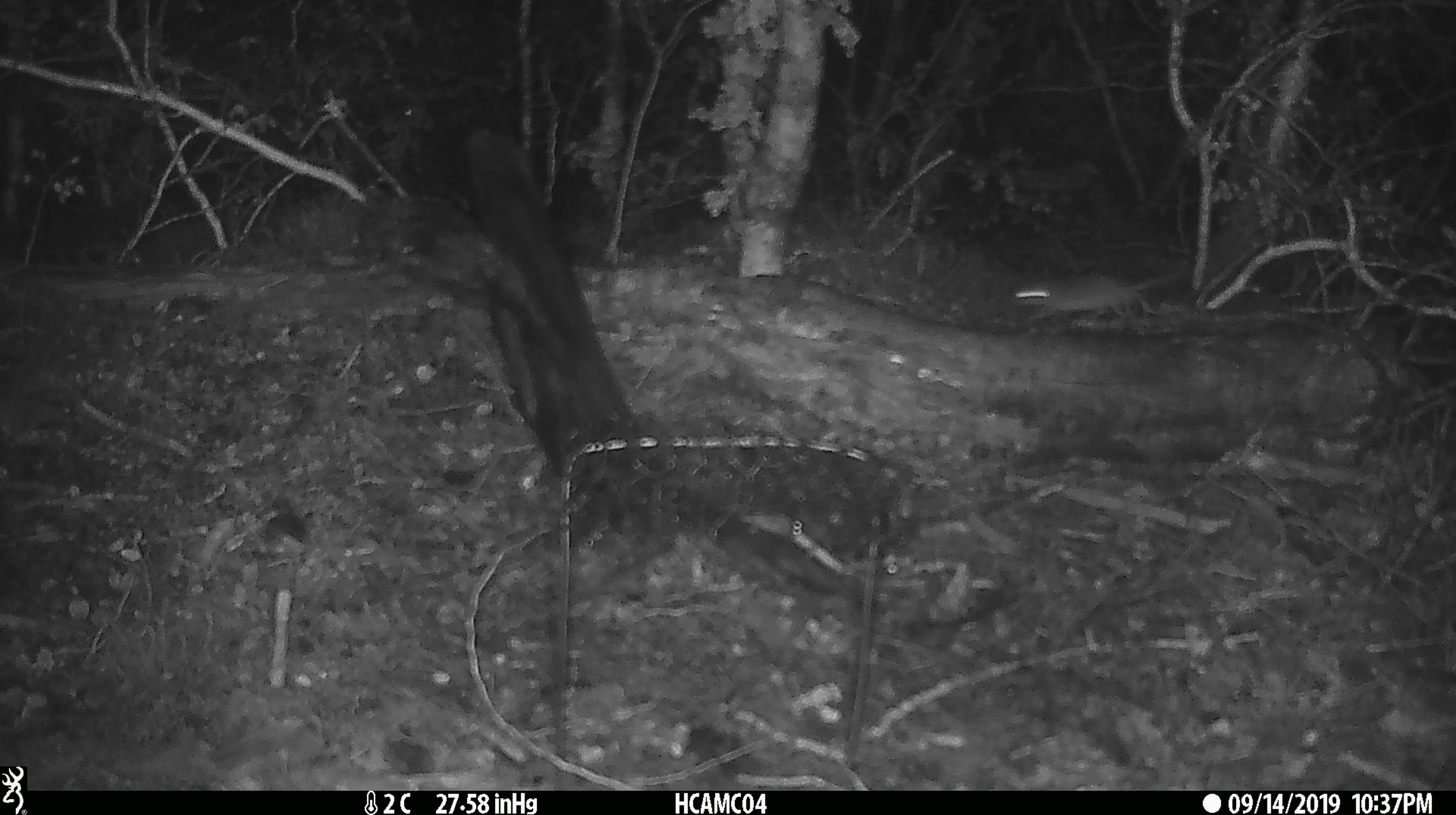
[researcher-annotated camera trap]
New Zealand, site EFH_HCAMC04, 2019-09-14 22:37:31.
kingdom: Animalia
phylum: Chordata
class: Mammalia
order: Rodentia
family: Muridae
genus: Mus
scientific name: Mus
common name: mouse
Mouse (Mus).